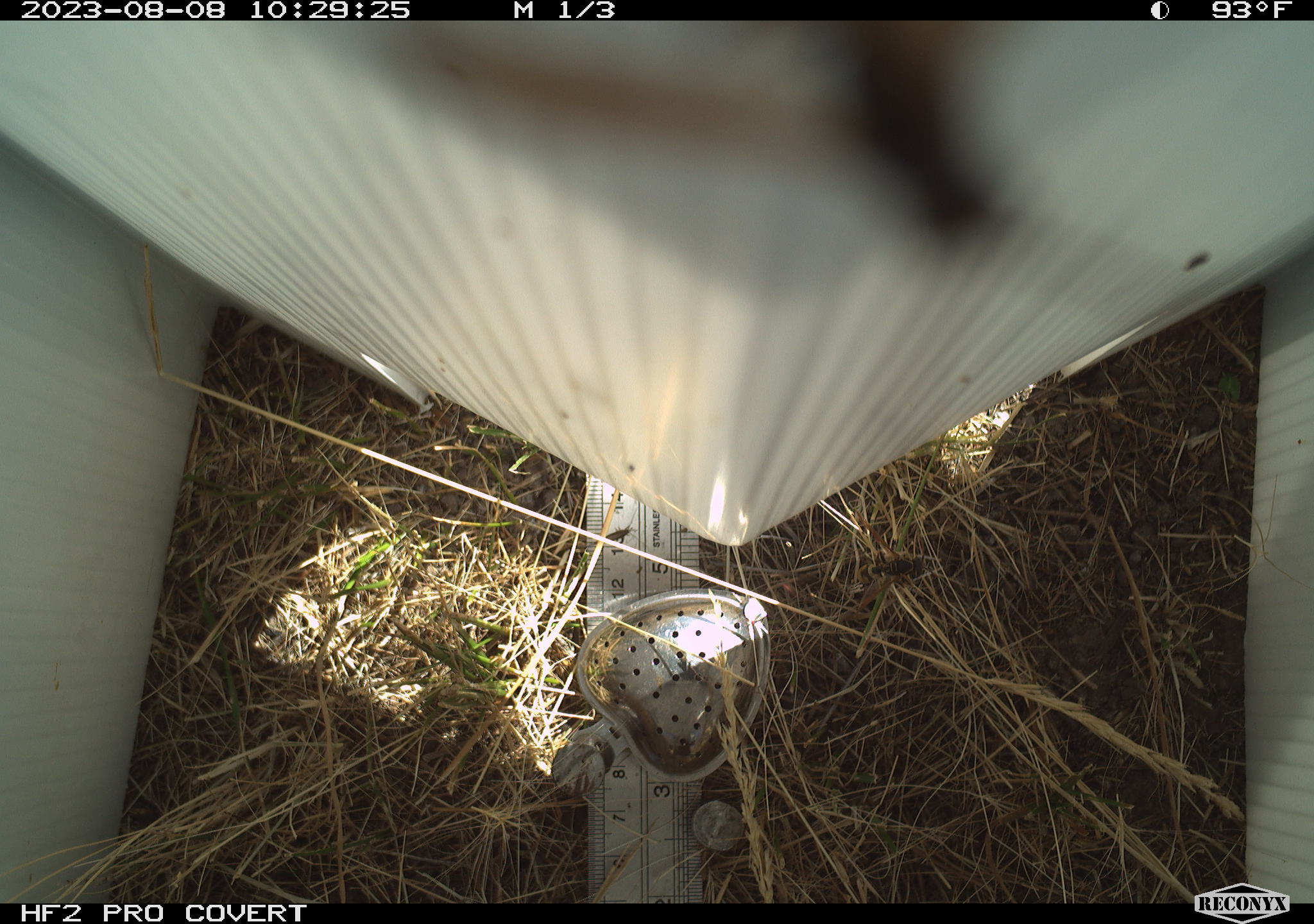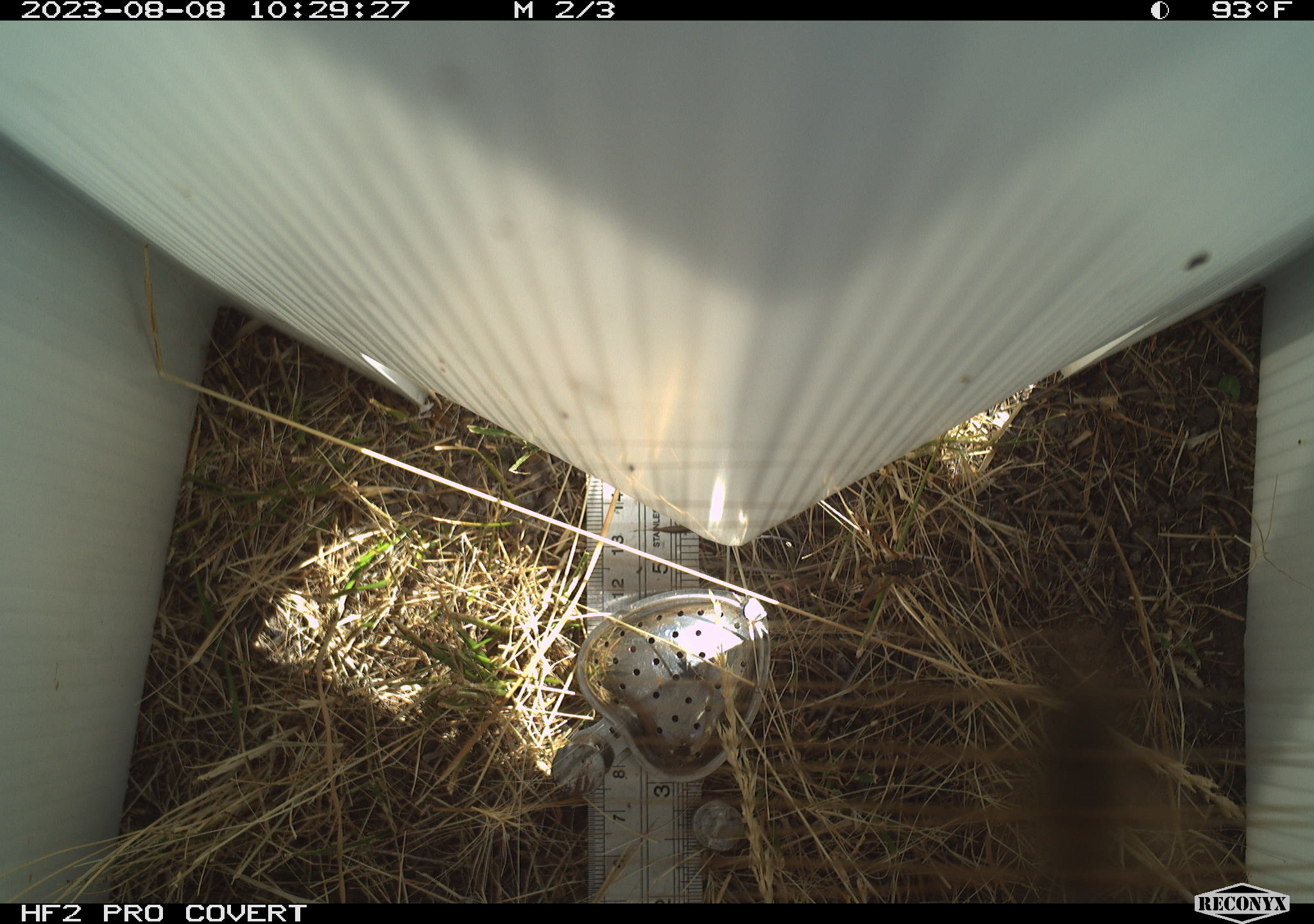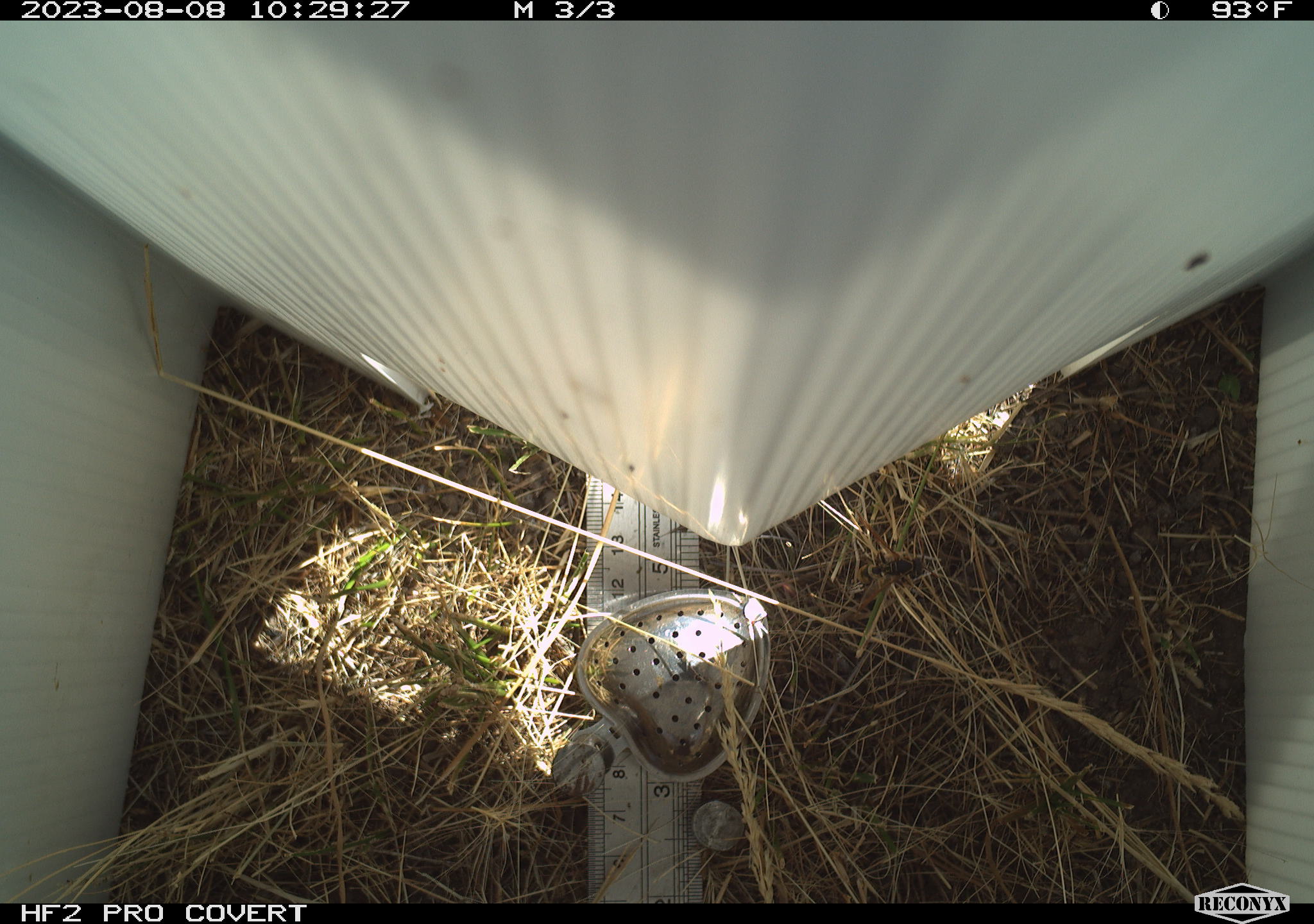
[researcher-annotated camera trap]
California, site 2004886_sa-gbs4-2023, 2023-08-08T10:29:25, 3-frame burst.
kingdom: Animalia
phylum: Arthropoda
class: Insecta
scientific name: Insecta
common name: insect